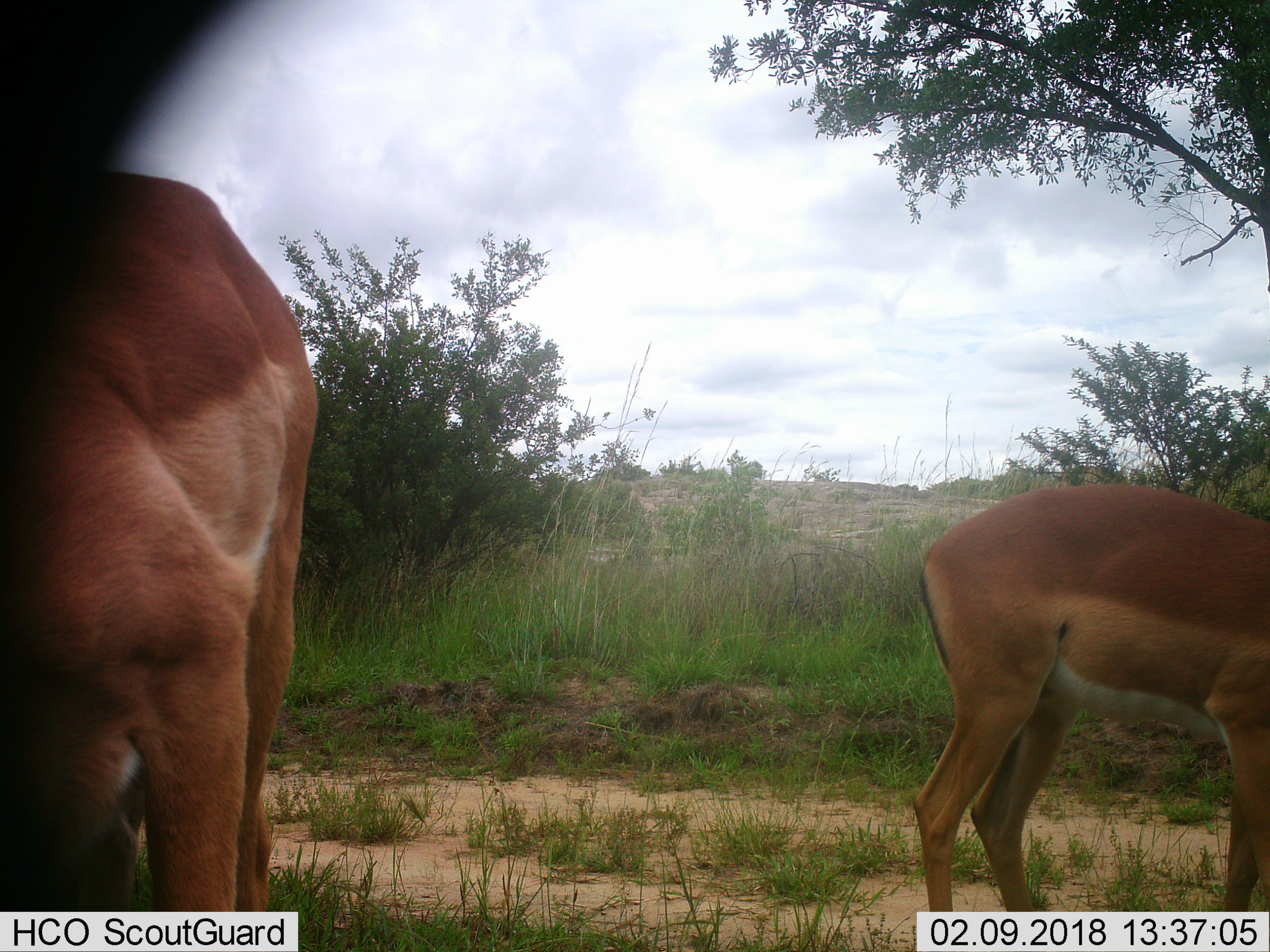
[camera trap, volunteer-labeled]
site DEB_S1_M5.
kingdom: Animalia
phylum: Chordata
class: Mammalia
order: Artiodactyla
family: Bovidae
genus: Aepyceros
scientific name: Aepyceros melampus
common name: impala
Impala (Aepyceros melampus), count 2. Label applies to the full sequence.